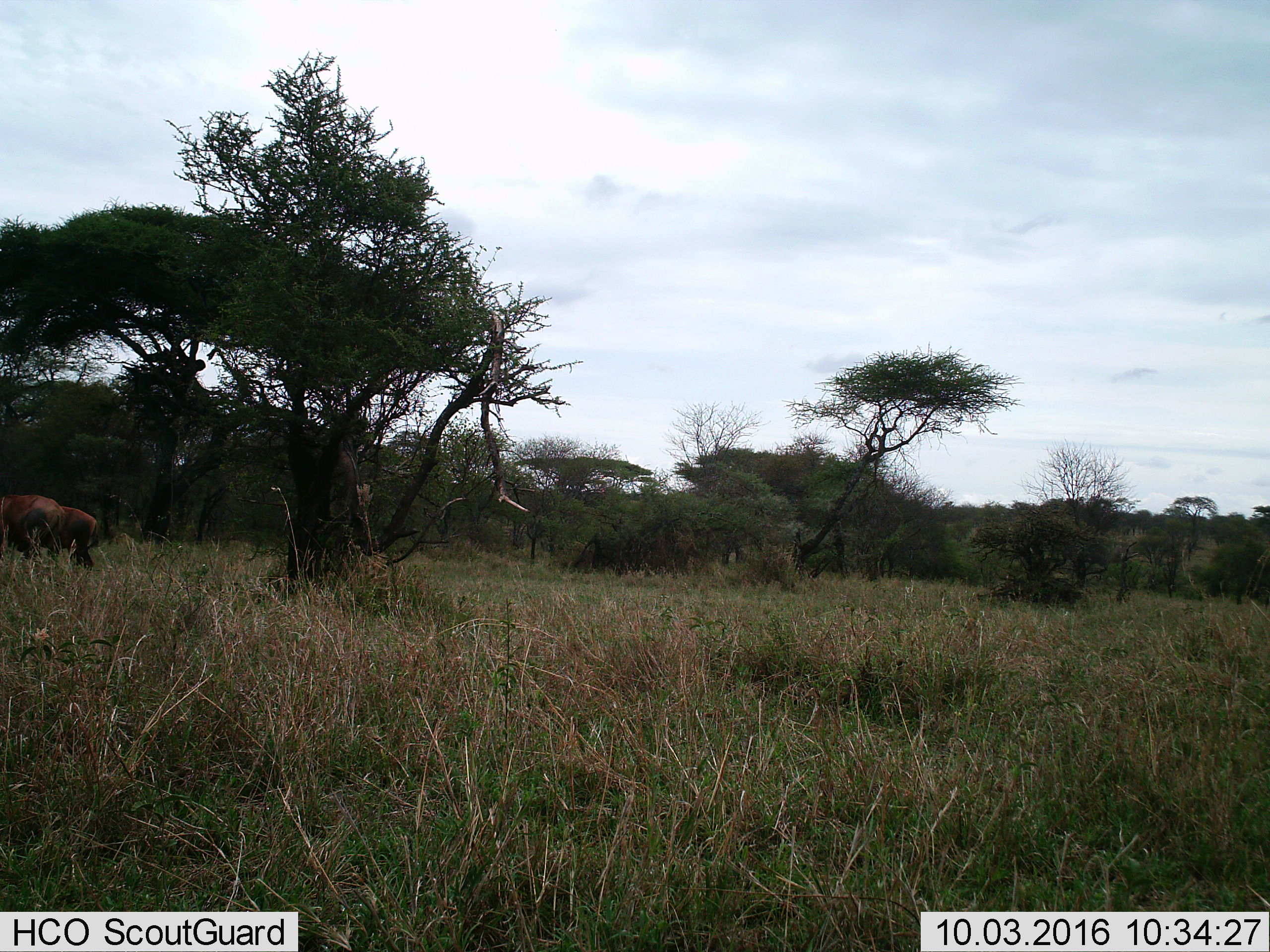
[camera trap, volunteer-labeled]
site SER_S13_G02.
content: unidentified animal